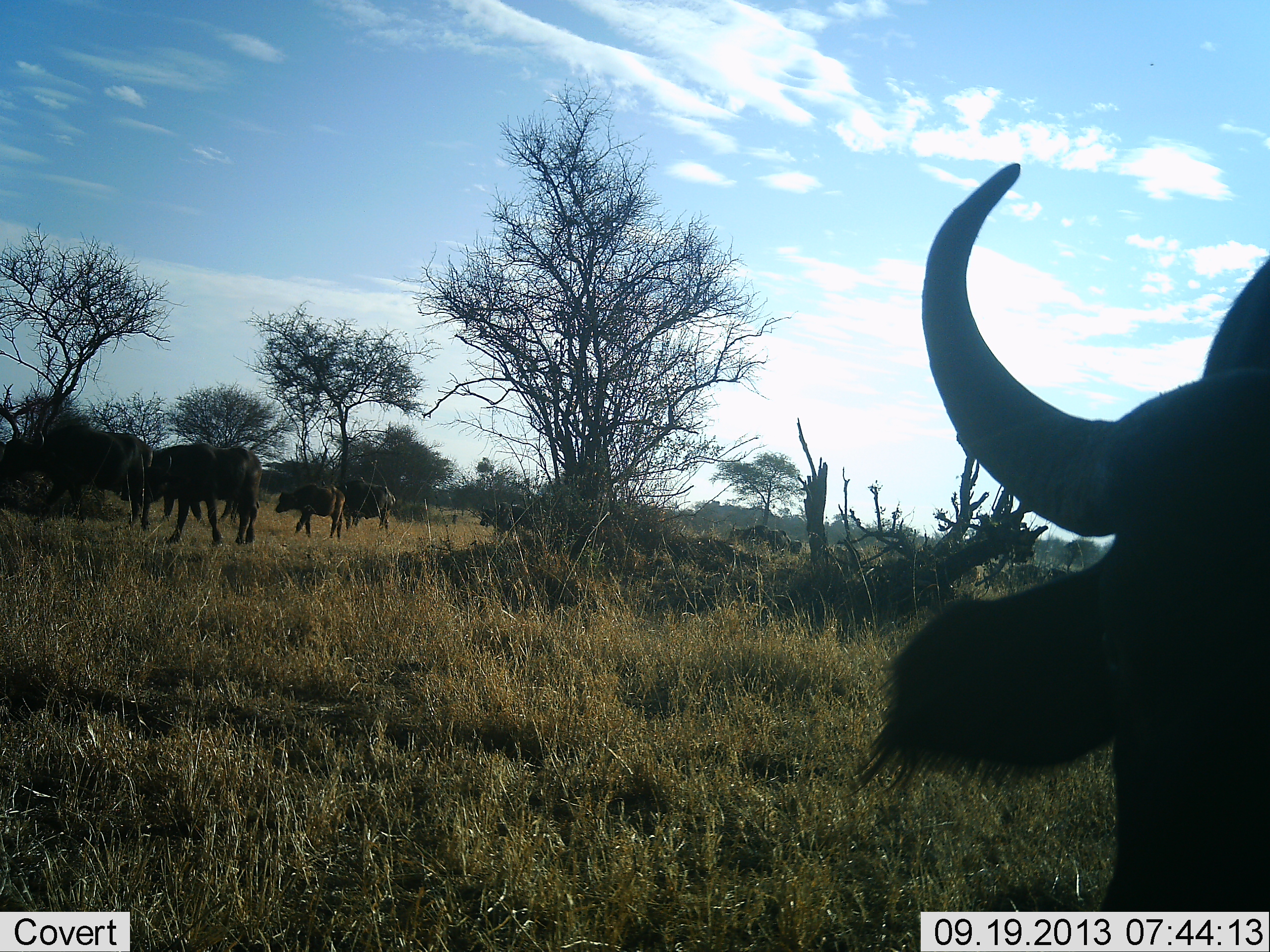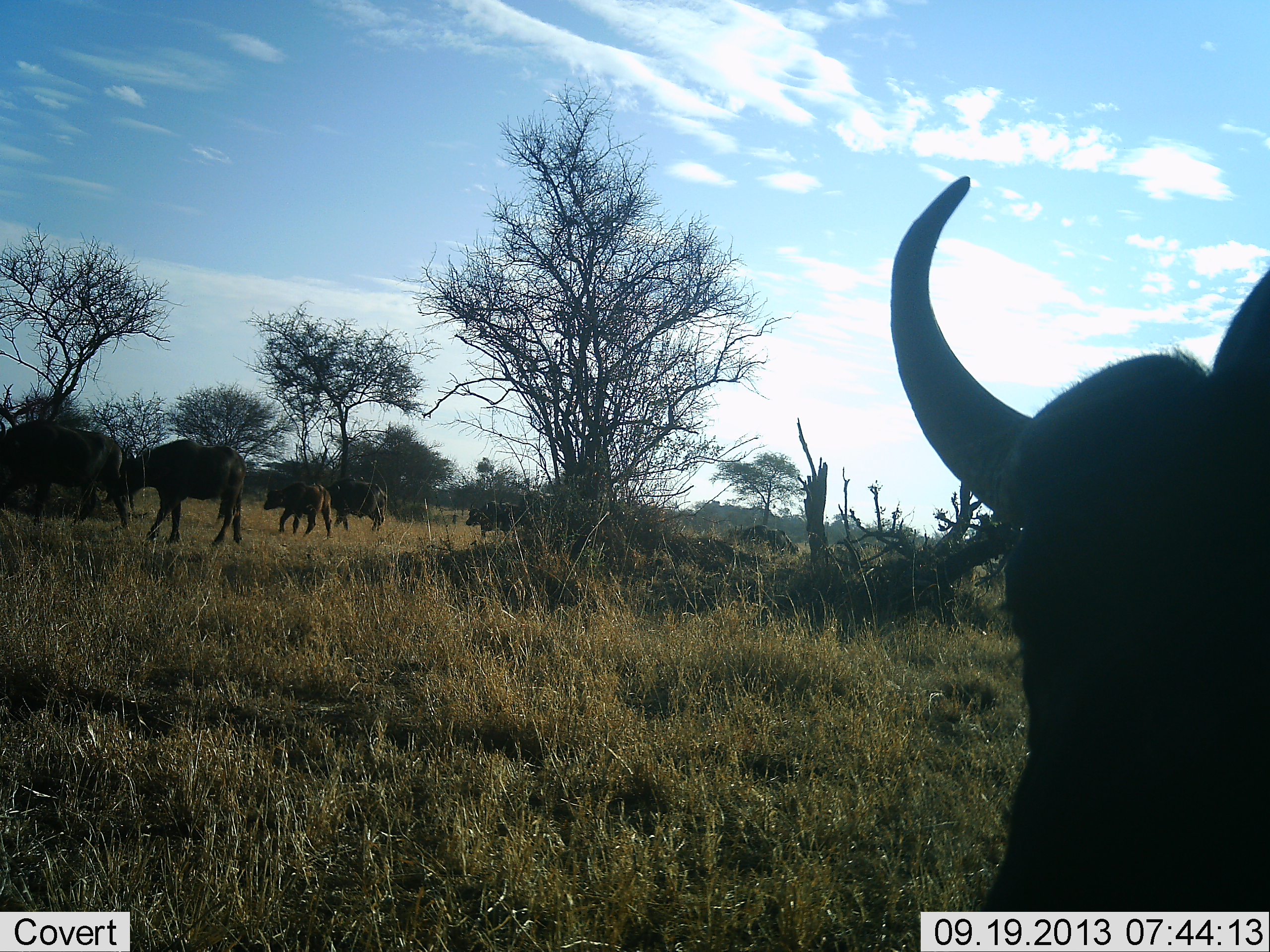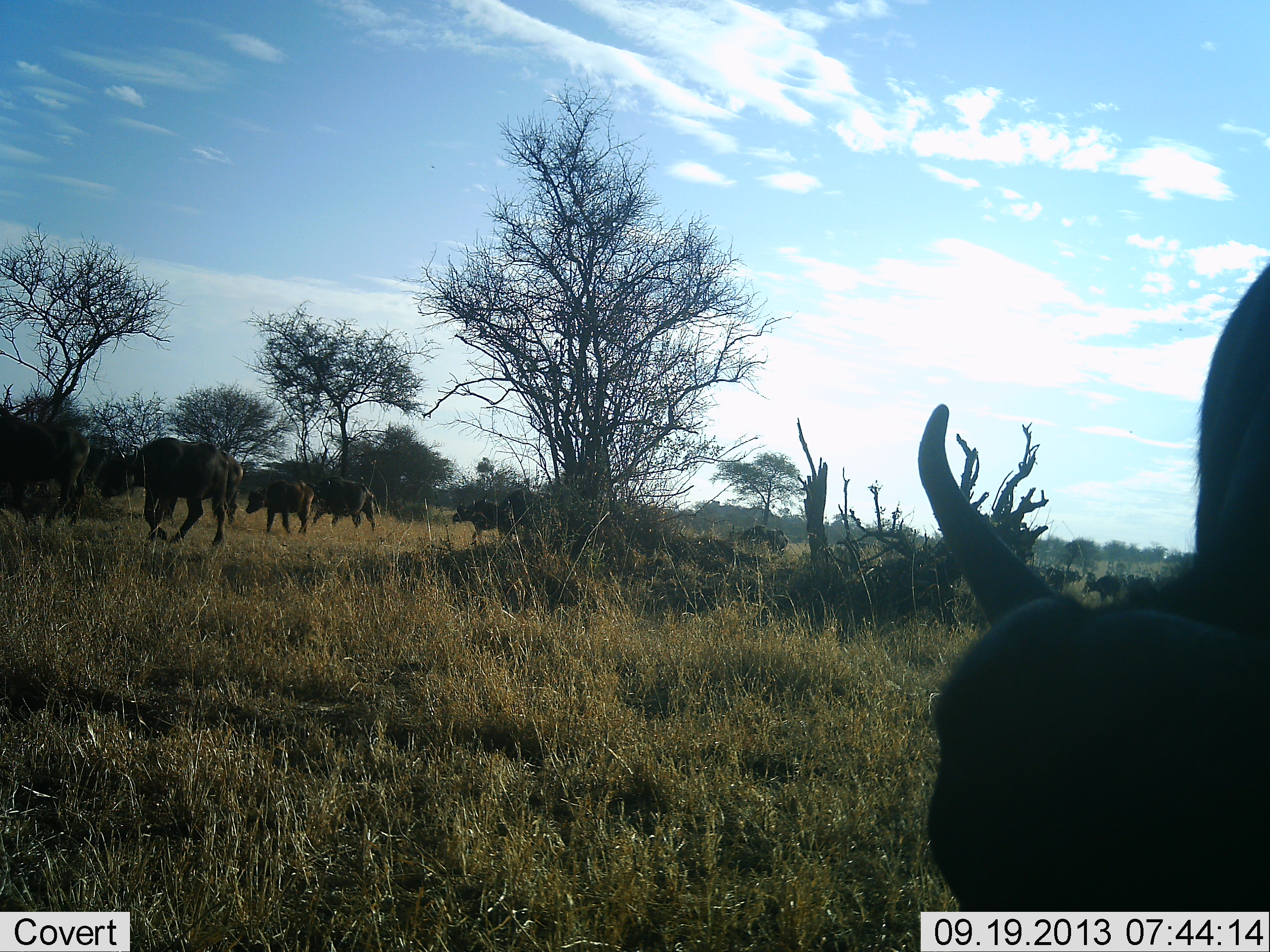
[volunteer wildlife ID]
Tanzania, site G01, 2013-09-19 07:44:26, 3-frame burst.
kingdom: Animalia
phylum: Chordata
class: Mammalia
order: Artiodactyla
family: Bovidae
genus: Syncerus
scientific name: Syncerus caffer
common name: cape buffalo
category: buffalo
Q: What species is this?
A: Buffalo (cape buffalo) (Syncerus caffer).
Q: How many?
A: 9.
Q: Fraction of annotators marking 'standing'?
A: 31%.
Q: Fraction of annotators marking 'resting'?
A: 0%.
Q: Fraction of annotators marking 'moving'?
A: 94%.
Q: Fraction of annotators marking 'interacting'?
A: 0%.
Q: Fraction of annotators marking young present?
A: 38%.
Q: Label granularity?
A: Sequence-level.